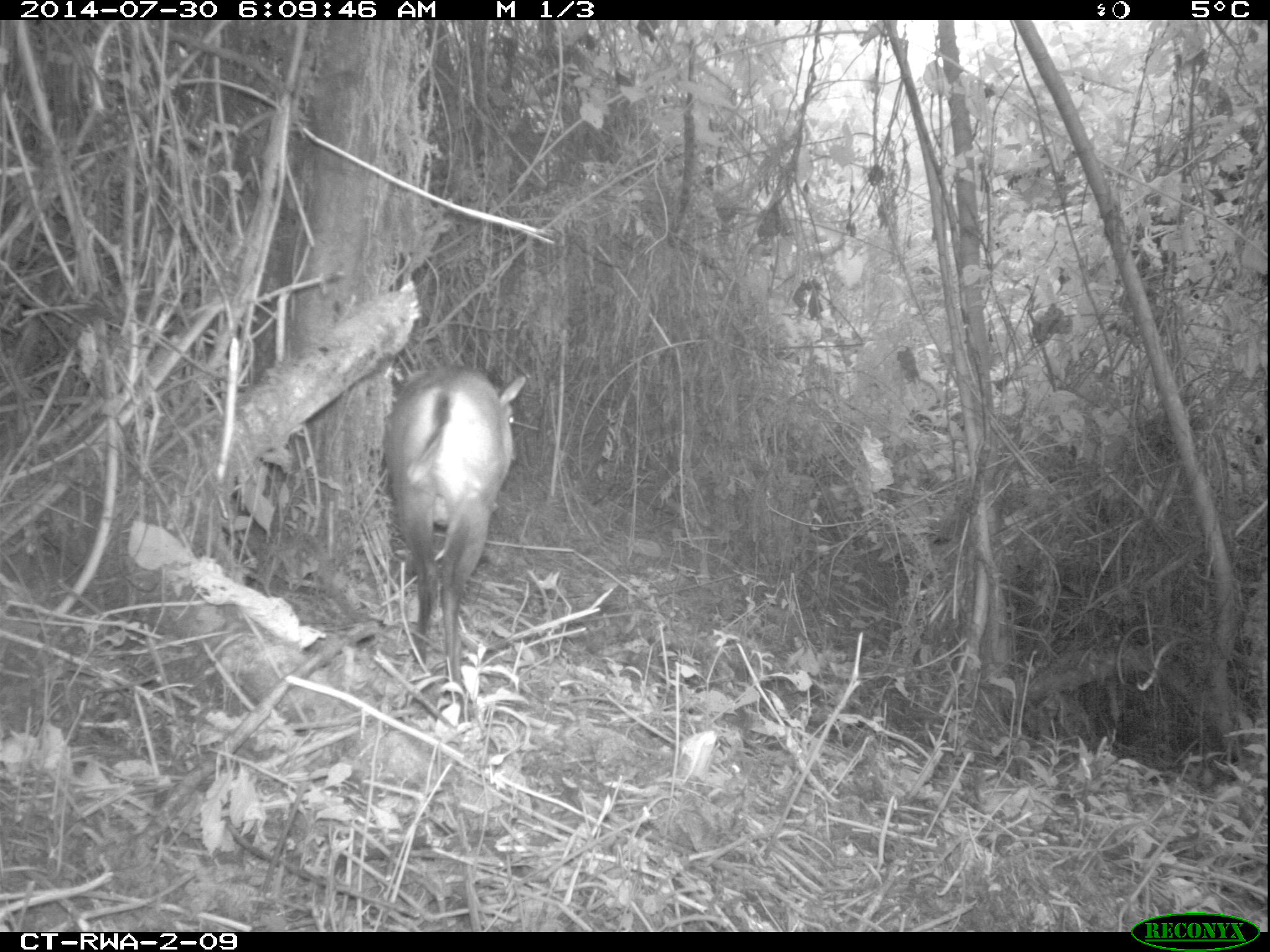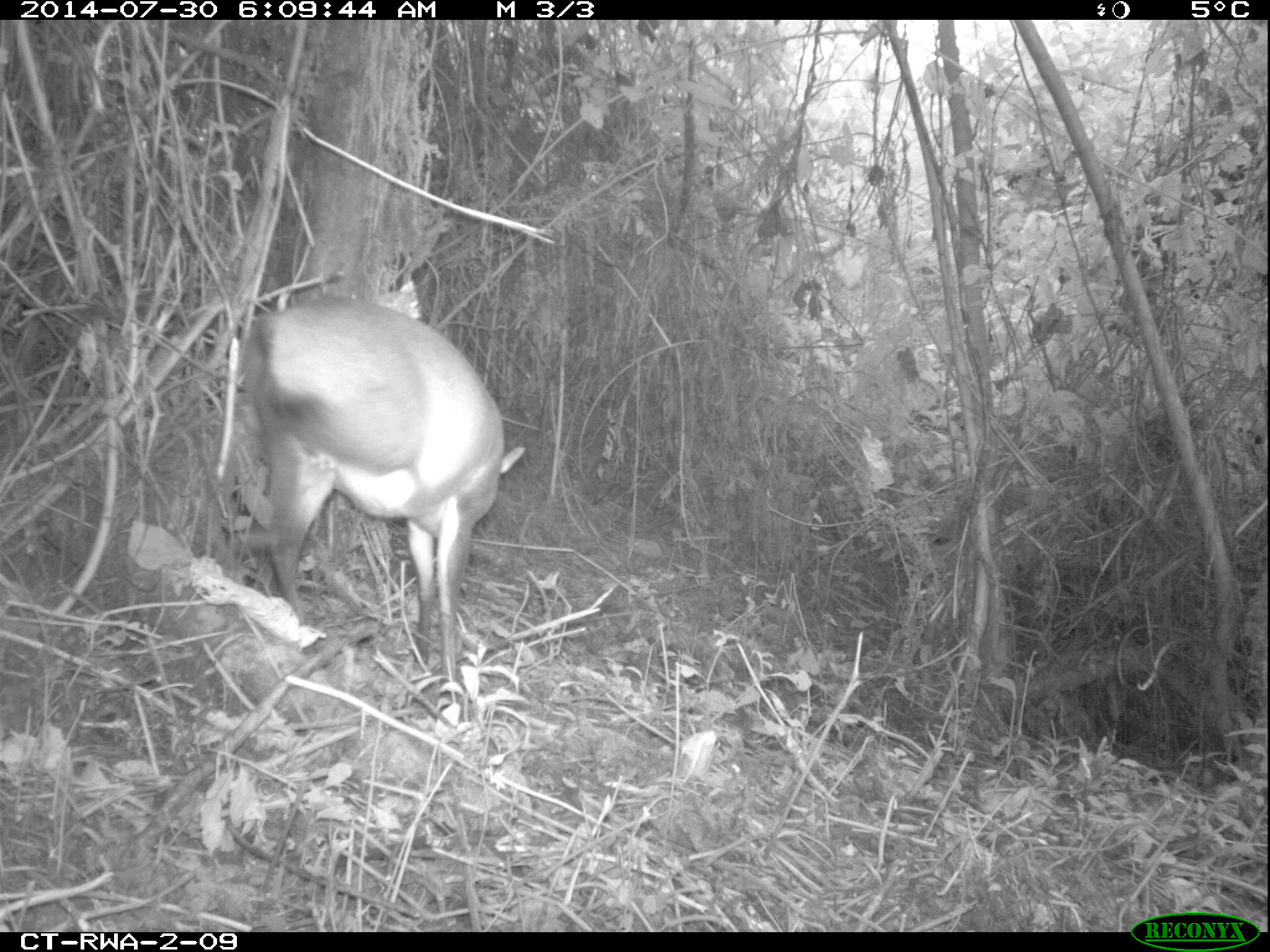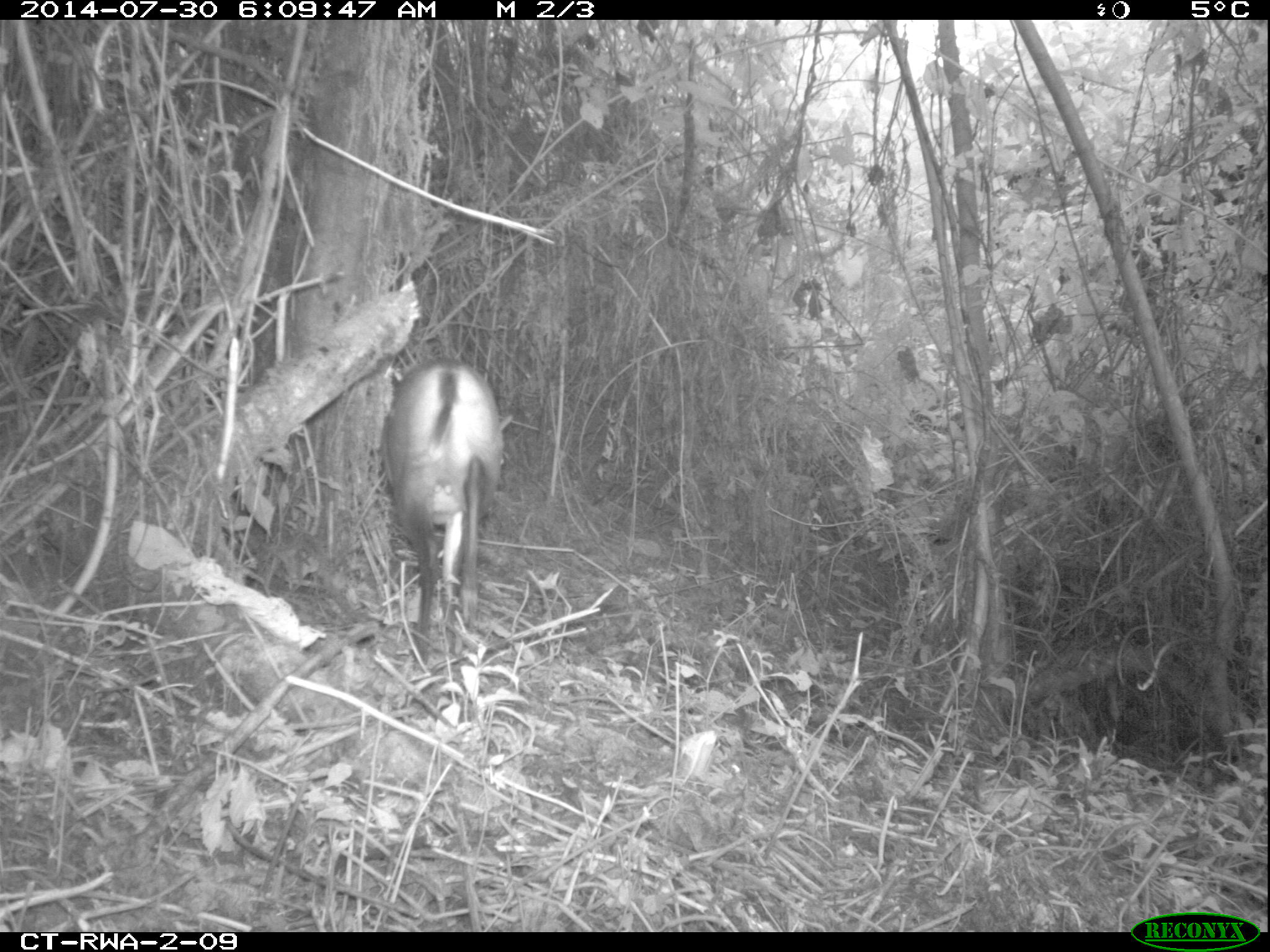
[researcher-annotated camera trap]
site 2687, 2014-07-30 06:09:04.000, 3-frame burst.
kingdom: Animalia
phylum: Chordata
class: Mammalia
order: Artiodactyla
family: Bovidae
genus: Cephalophus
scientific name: Cephalophus nigrifrons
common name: black-fronted duiker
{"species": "Cephalophus nigrifrons (black-fronted duiker)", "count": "1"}